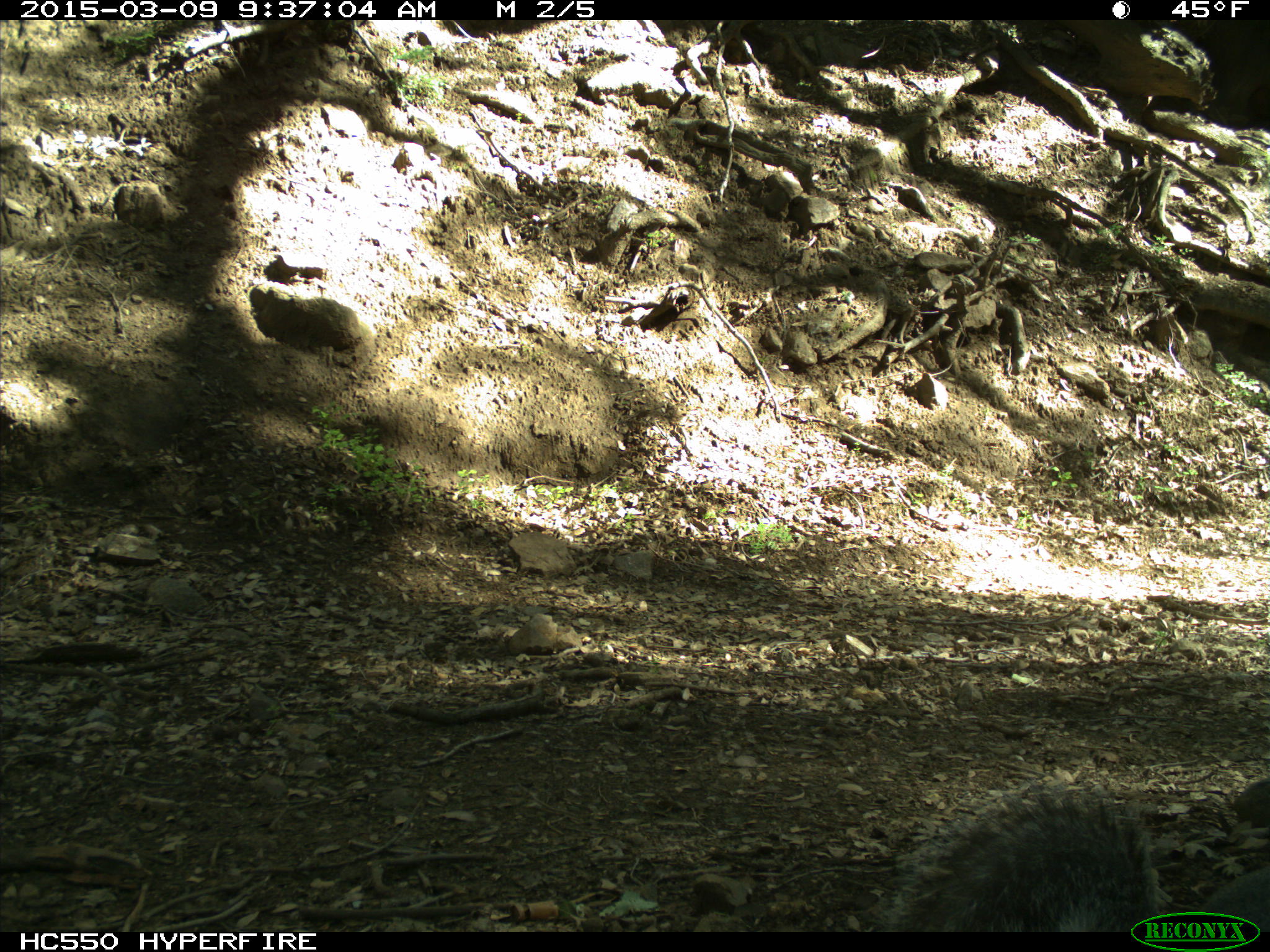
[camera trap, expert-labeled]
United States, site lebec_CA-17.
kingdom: Animalia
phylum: Chordata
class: Mammalia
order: Rodentia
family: Sciuridae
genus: Sciurus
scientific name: Sciurus carolinensis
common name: eastern gray squirrel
Sciurus carolinensis (eastern gray squirrel).